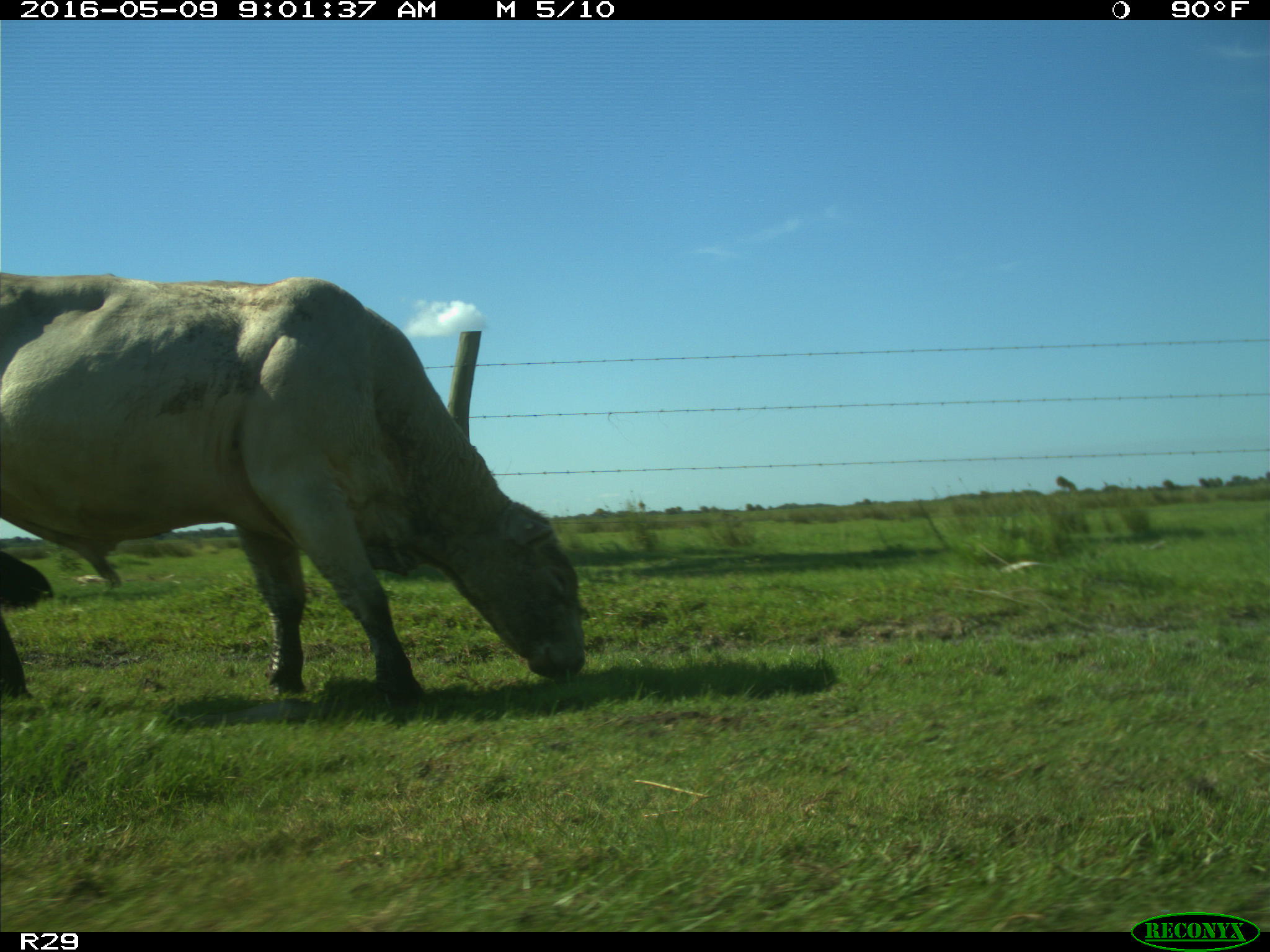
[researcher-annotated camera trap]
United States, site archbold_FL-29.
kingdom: Animalia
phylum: Chordata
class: Mammalia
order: Artiodactyla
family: Bovidae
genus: Bos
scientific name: Bos taurus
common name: domestic cow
Bos taurus (domestic cow).